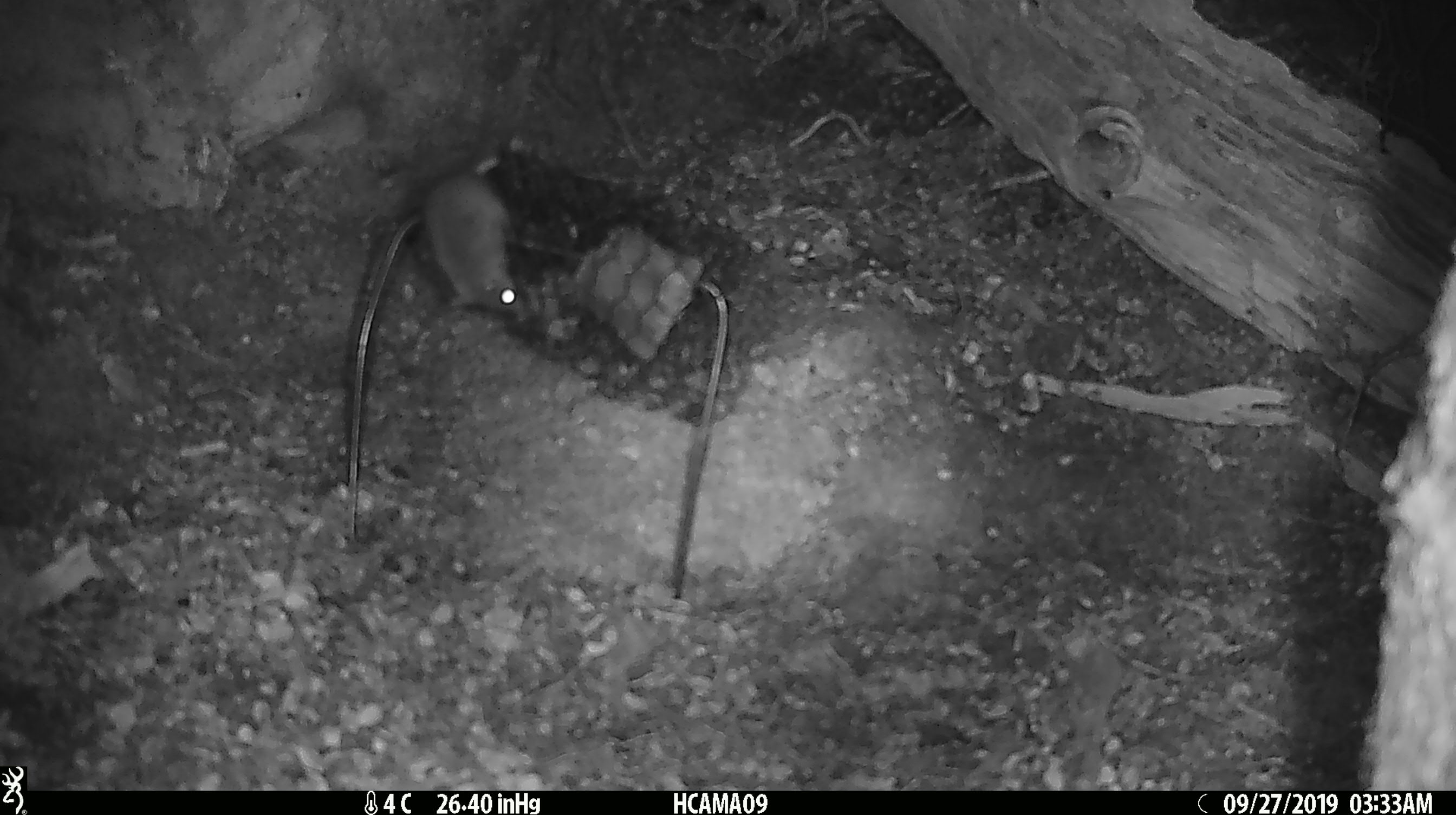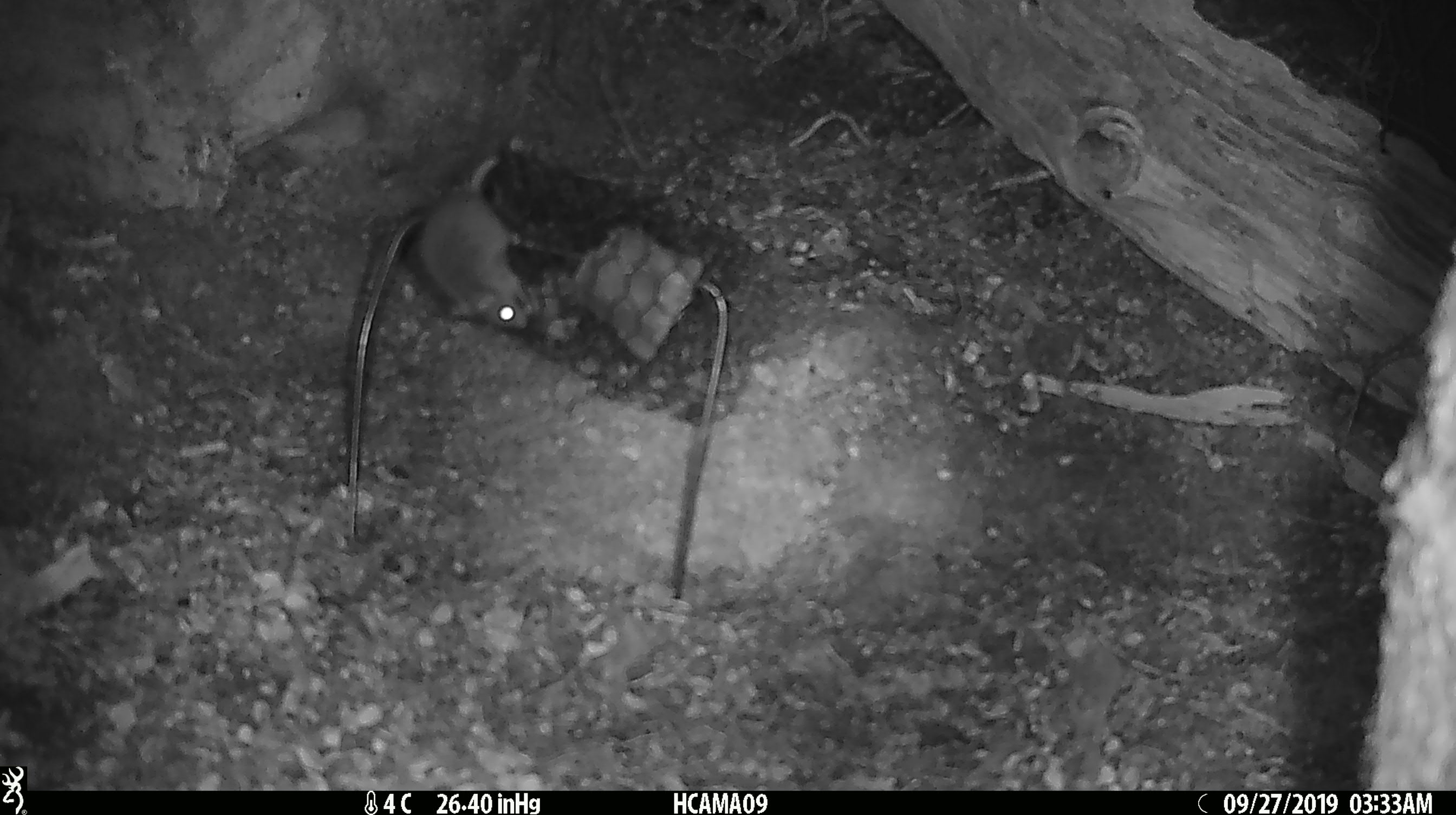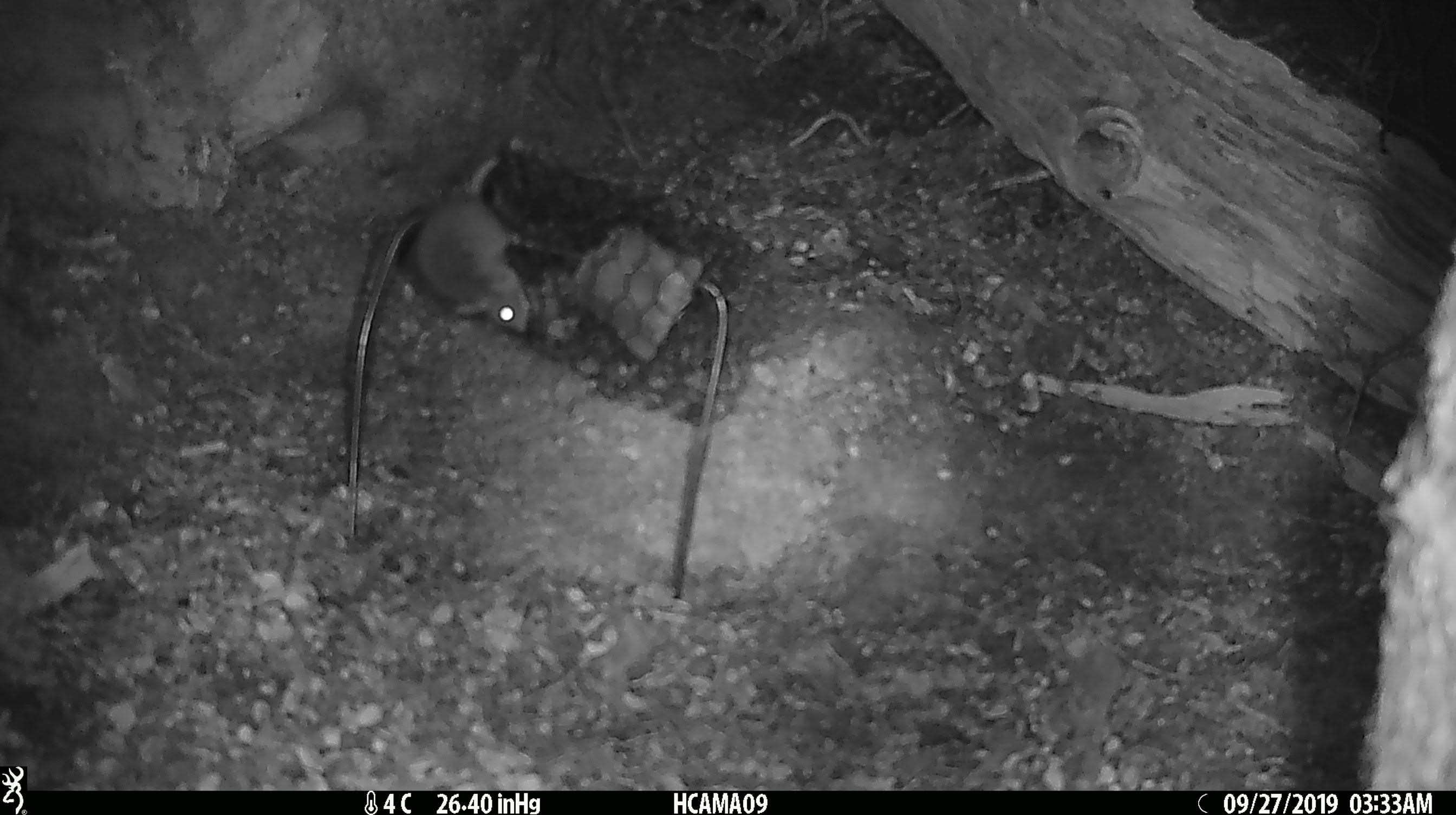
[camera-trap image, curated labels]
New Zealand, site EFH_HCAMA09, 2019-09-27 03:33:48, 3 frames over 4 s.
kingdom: Animalia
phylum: Chordata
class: Mammalia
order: Rodentia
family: Muridae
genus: Mus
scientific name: Mus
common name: mouse